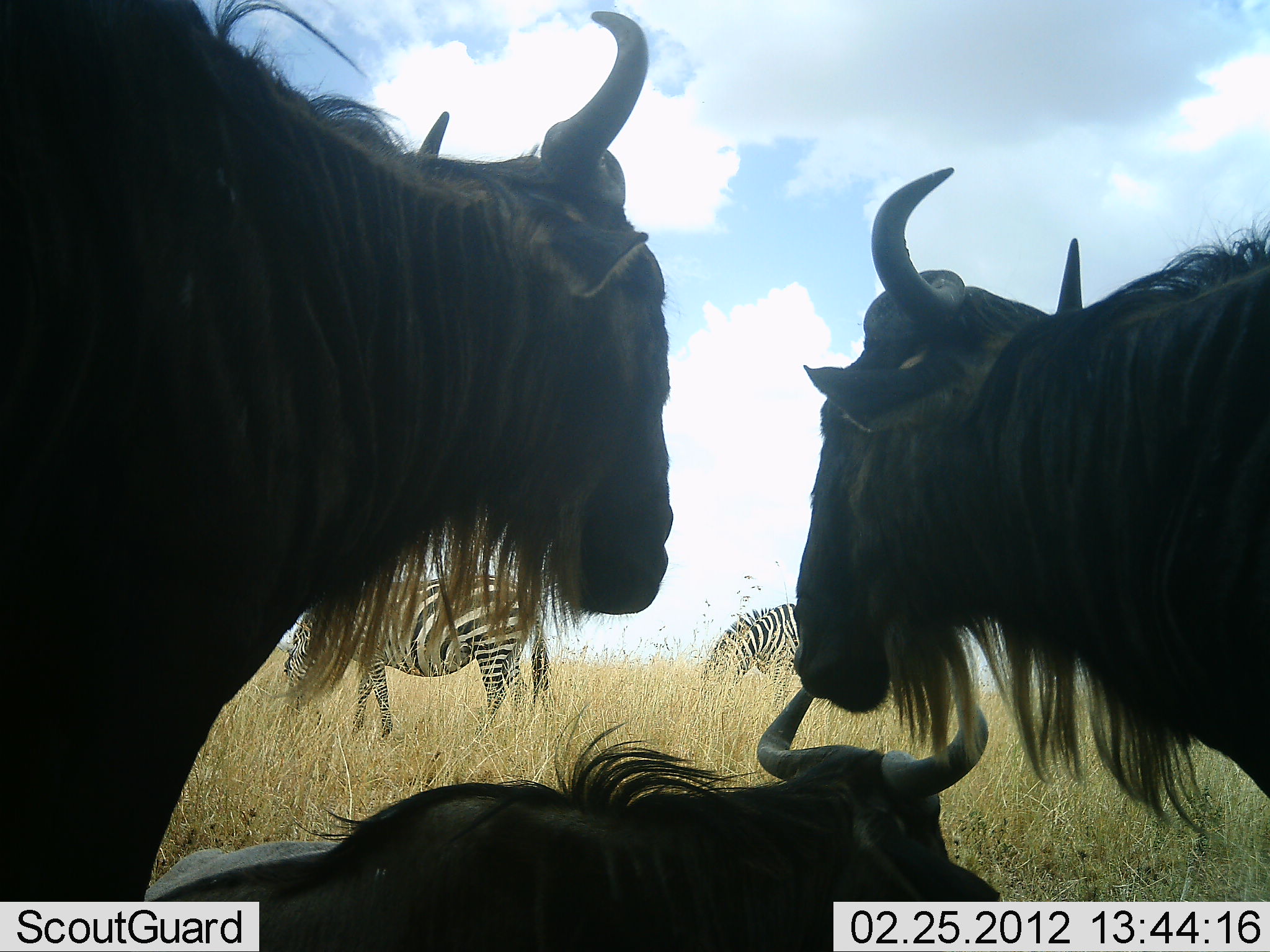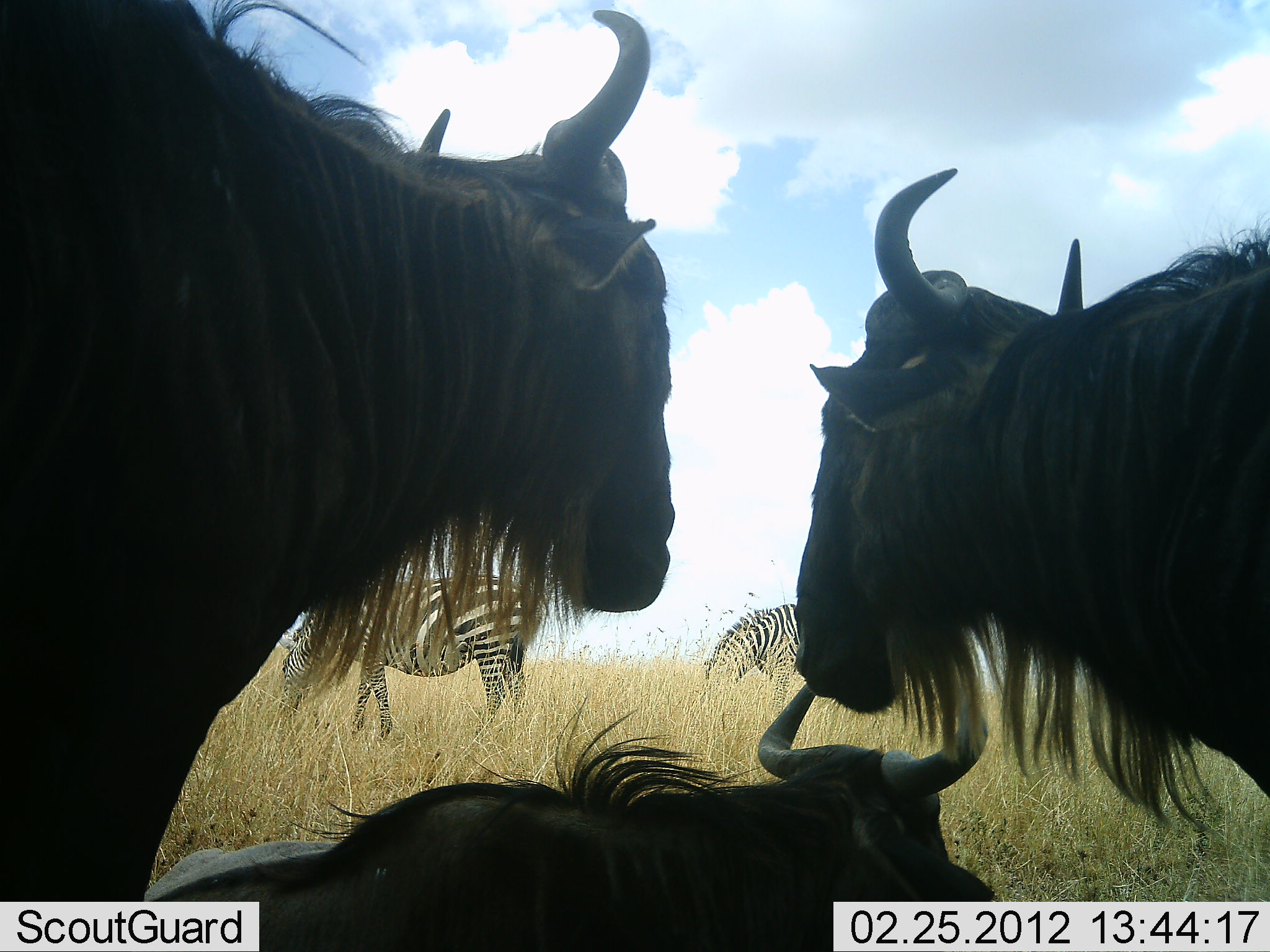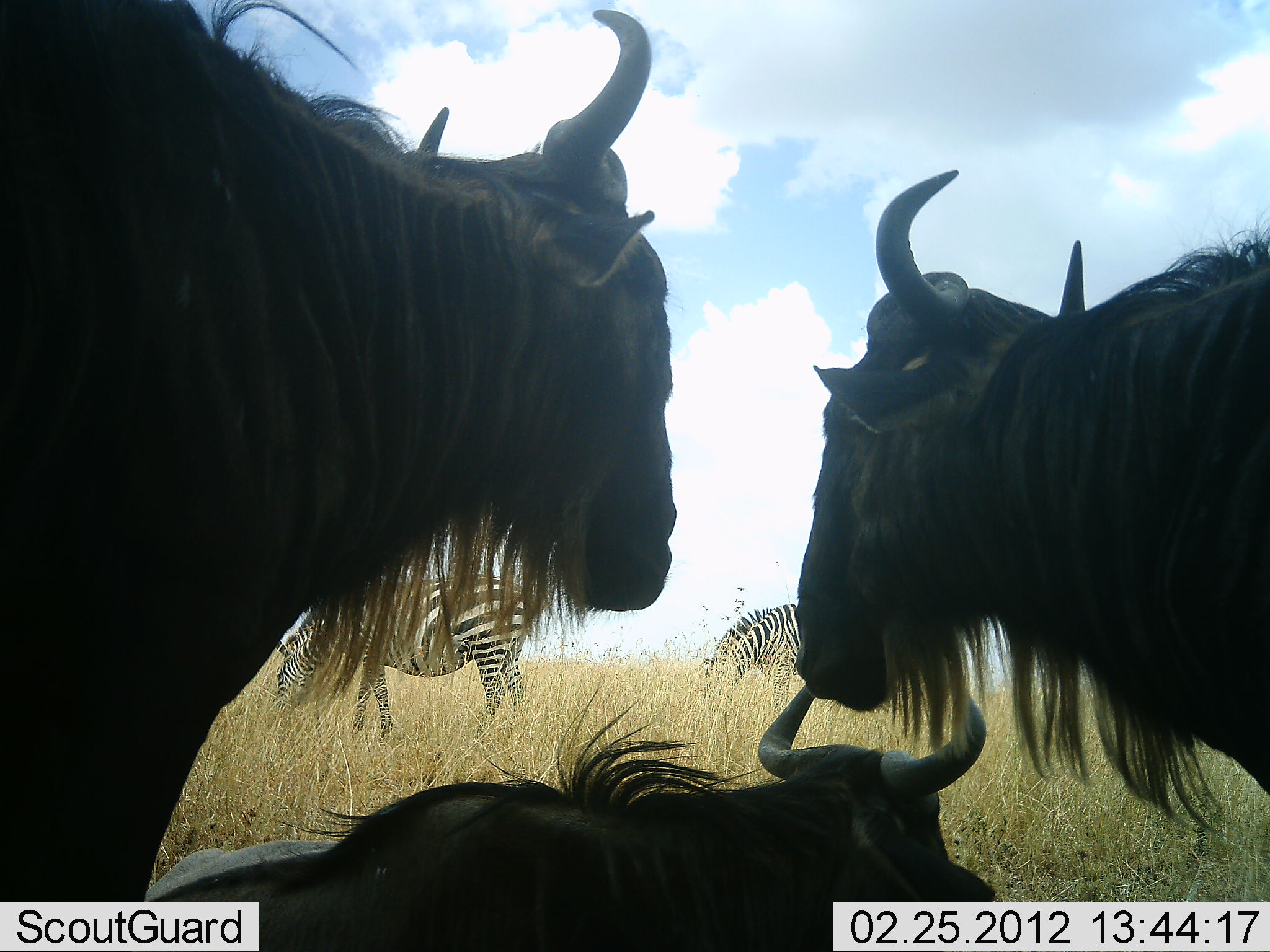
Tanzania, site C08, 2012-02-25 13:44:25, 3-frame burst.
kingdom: Animalia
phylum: Chordata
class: Mammalia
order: Artiodactyla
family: Bovidae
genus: Connochaetes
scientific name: Connochaetes taurinus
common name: blue wildebeest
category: wildebeest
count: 3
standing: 84%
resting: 94%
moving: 0%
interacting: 3%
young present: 0%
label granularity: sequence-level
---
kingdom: Animalia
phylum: Chordata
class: Mammalia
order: Perissodactyla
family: Equidae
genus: Equus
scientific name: Equus quagga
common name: plains zebra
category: zebra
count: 2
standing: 37%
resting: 0%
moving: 3%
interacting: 0%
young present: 0%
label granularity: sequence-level